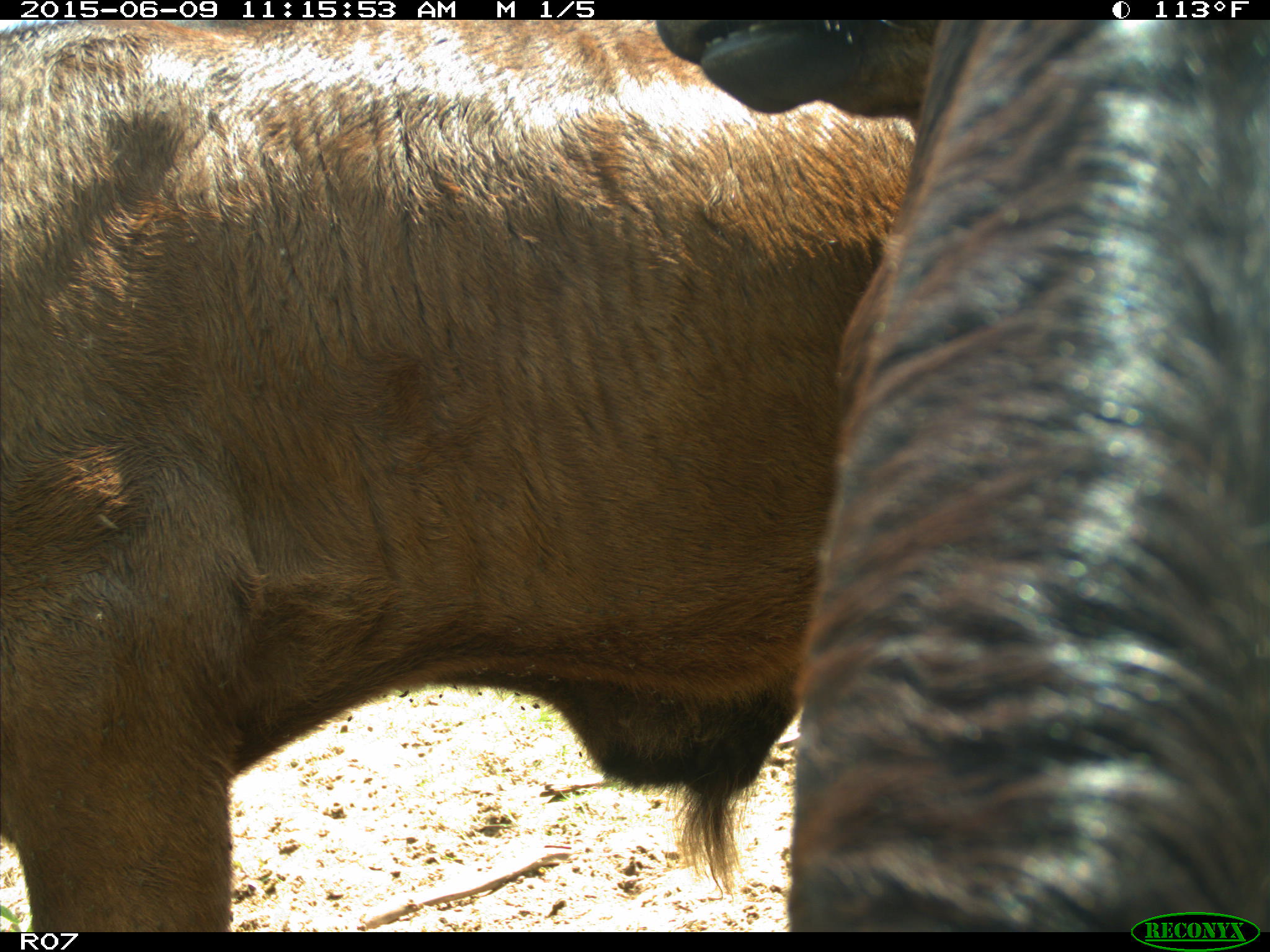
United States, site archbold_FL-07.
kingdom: Animalia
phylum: Chordata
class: Mammalia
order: Artiodactyla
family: Bovidae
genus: Bos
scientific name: Bos taurus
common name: domestic cow